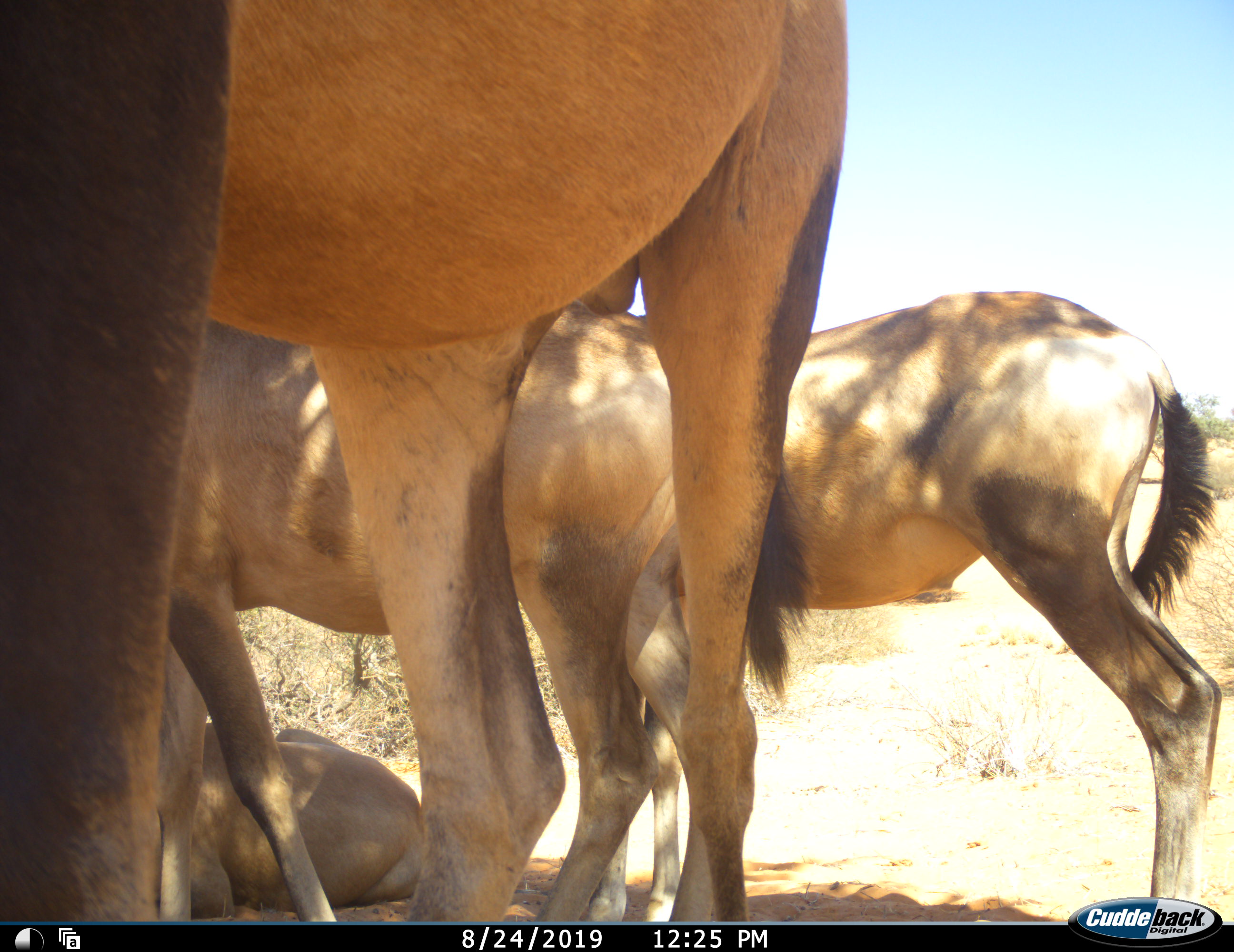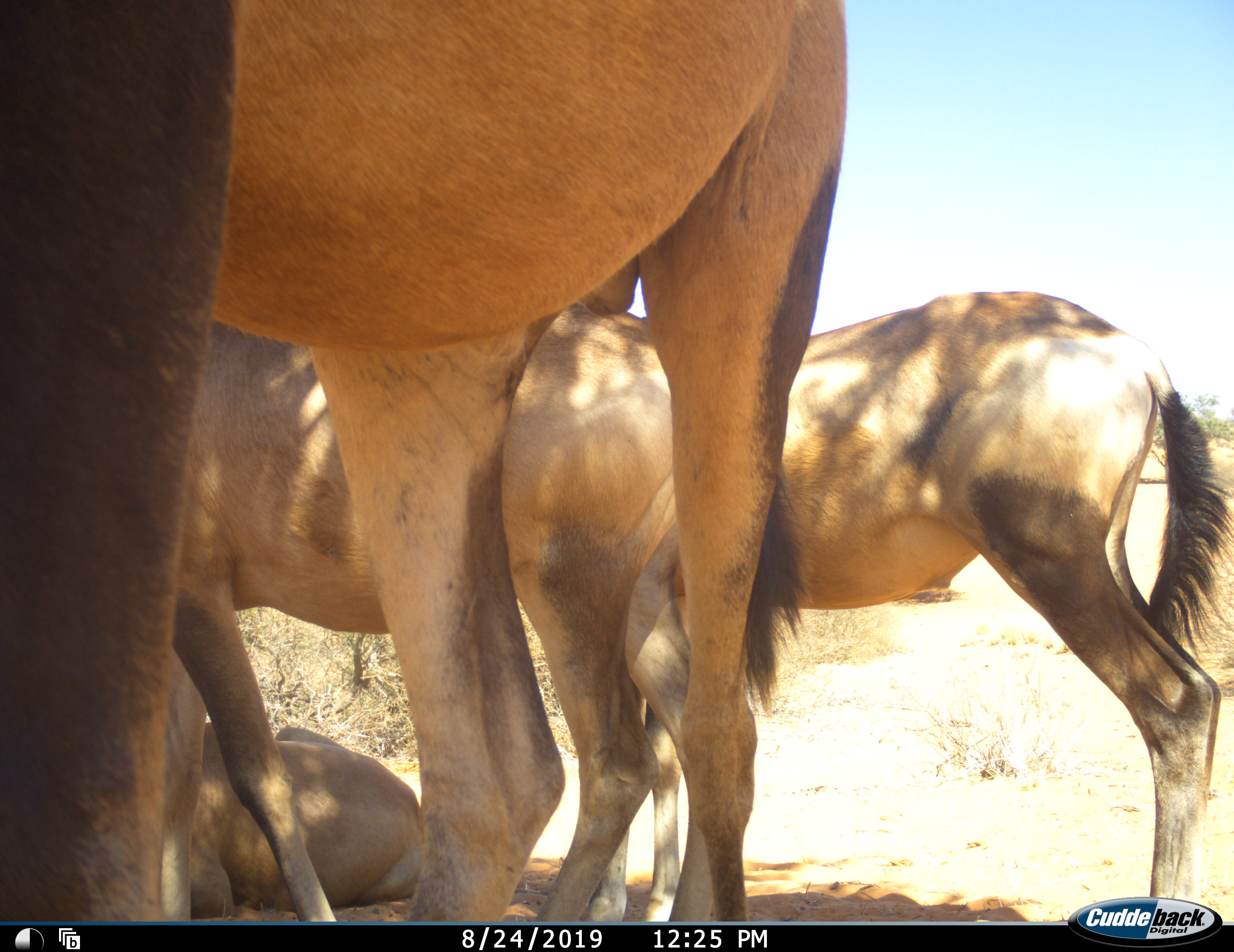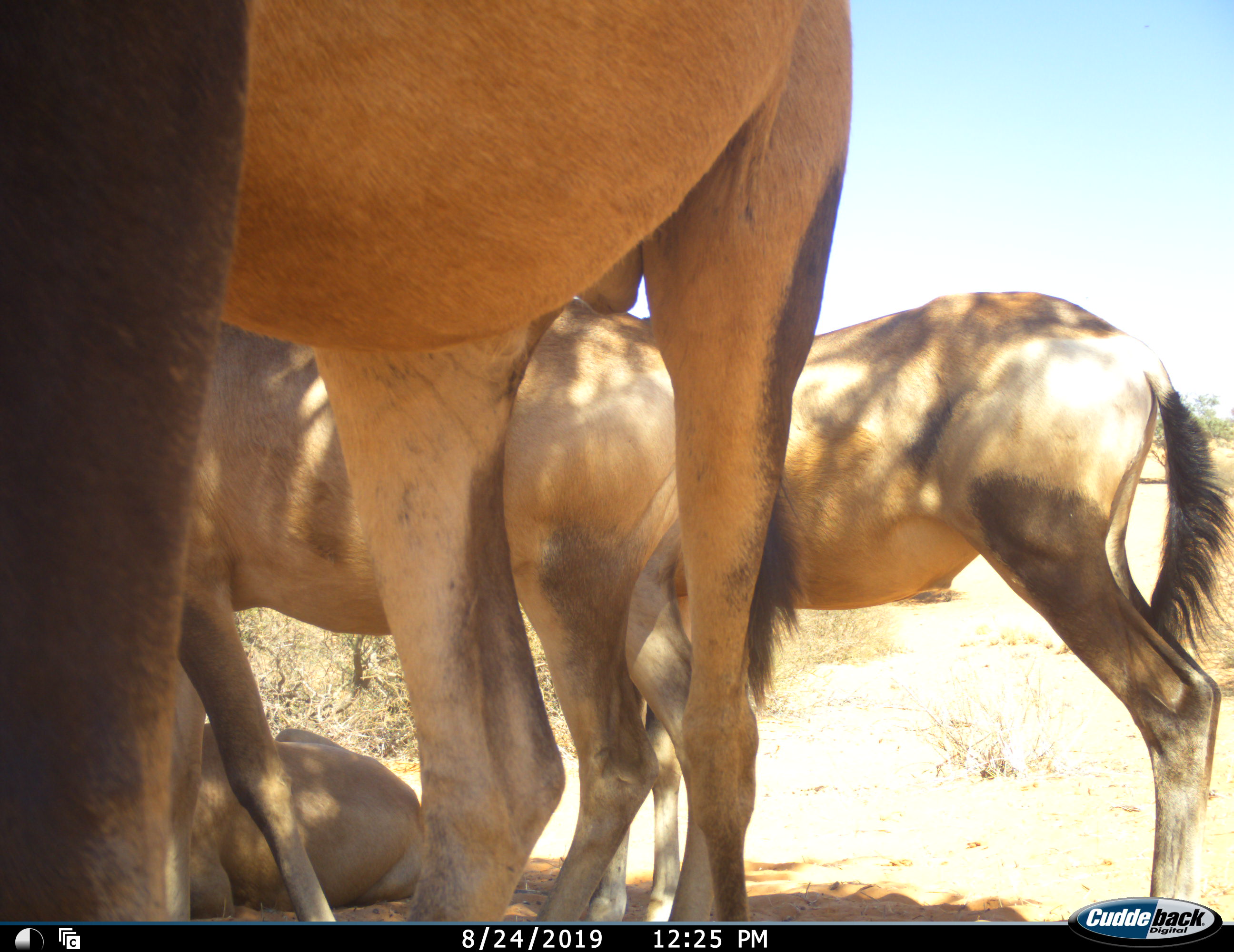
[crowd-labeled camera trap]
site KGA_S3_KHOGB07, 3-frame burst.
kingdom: Animalia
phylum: Chordata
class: Mammalia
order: Artiodactyla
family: Bovidae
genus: Alcelaphus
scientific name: Alcelaphus buselaphus caama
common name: red hartebeest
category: hartebeestred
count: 4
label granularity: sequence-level